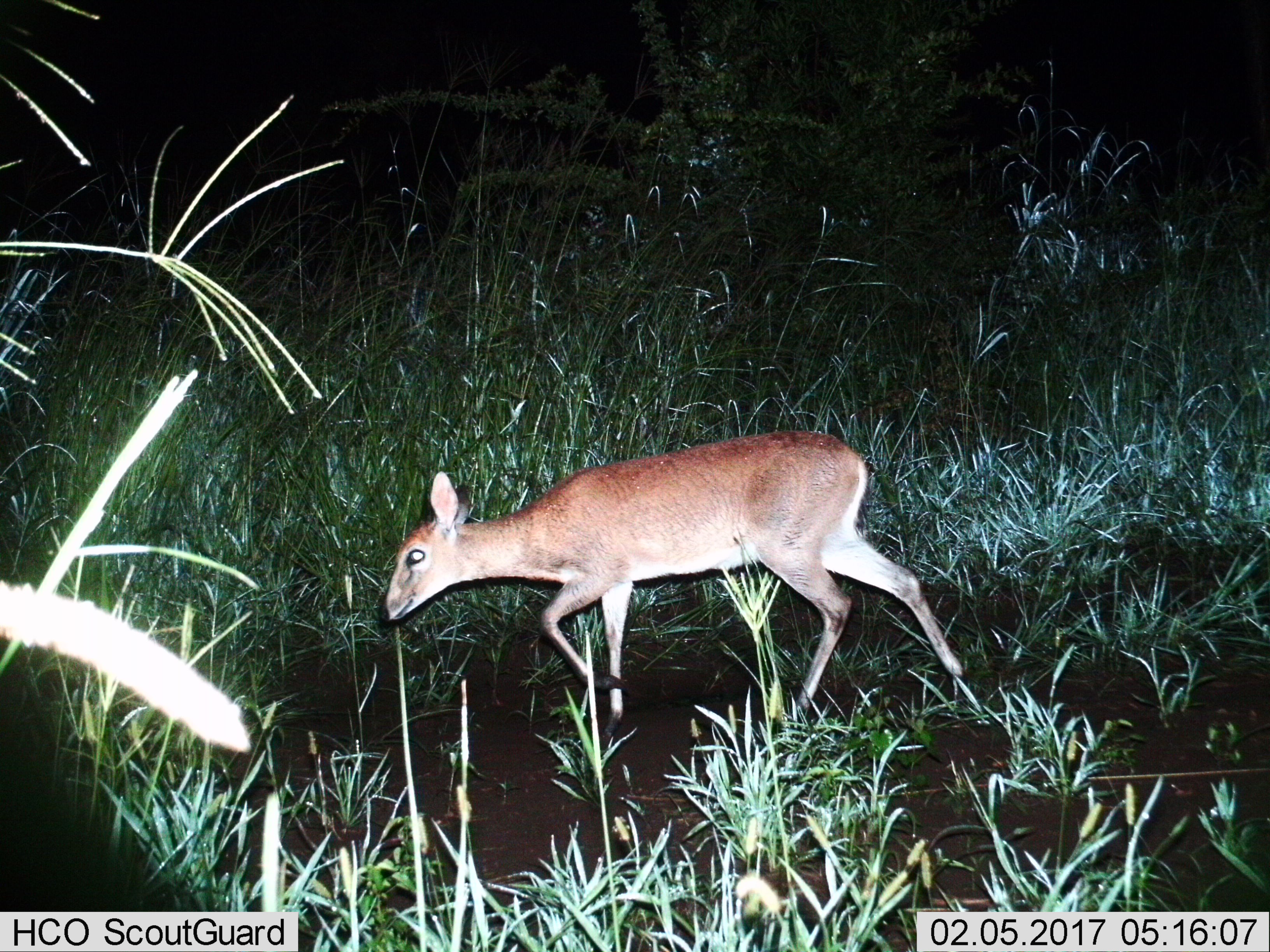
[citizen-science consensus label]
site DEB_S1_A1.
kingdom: Animalia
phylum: Chordata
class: Mammalia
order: Artiodactyla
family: Bovidae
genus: Sylvicapra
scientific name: Sylvicapra grimmia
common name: common duiker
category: duikercommongrey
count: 1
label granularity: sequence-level